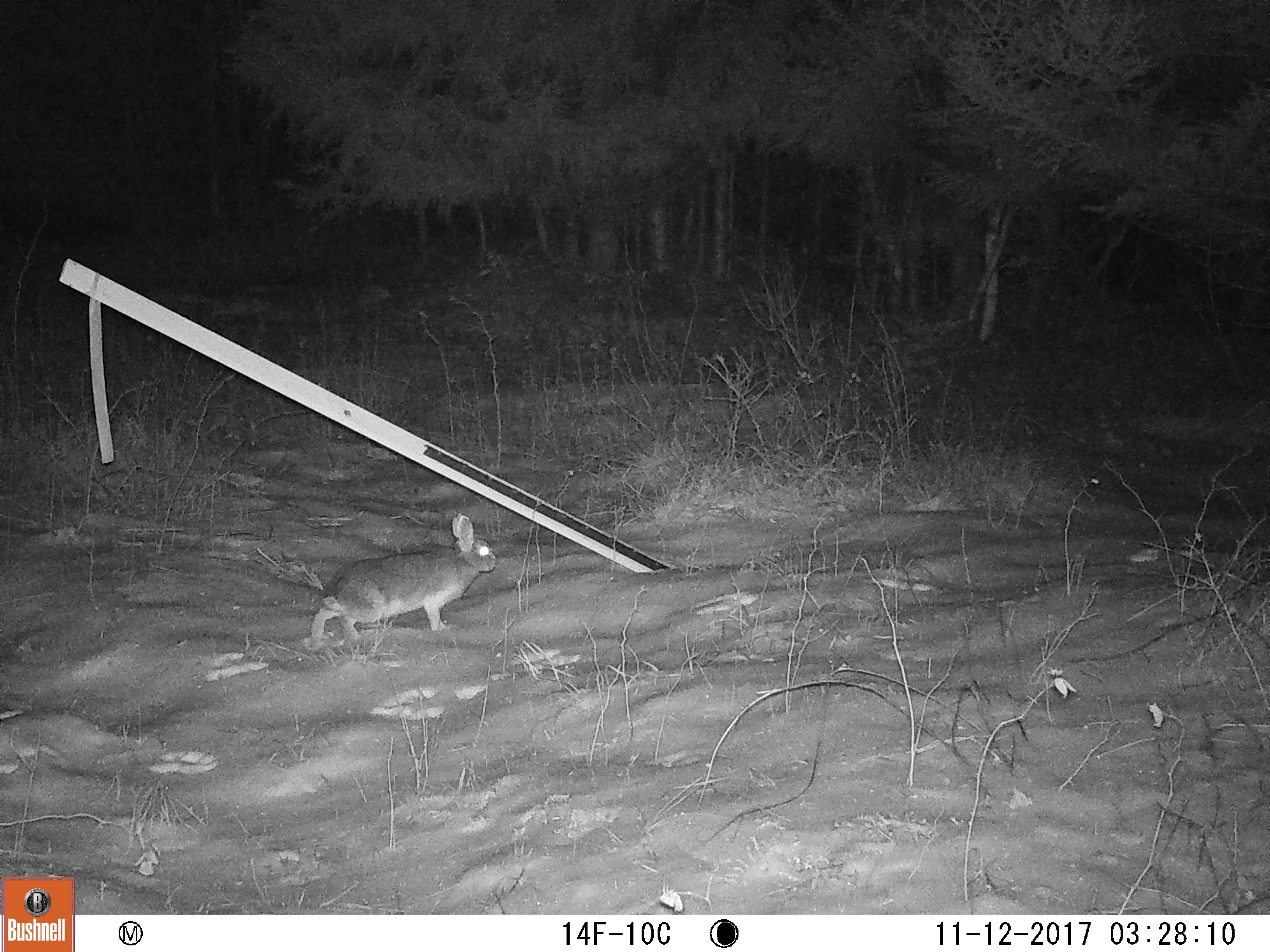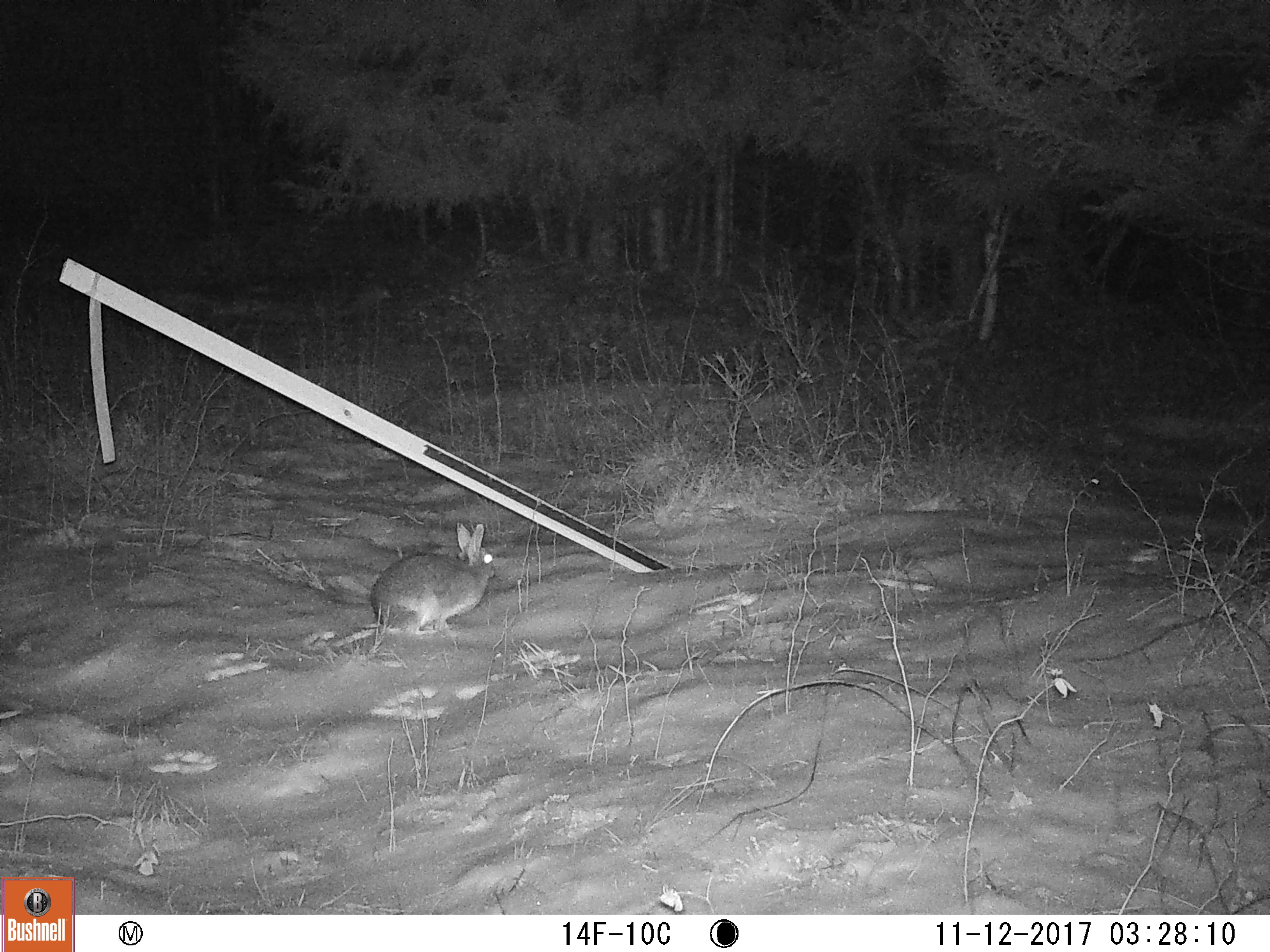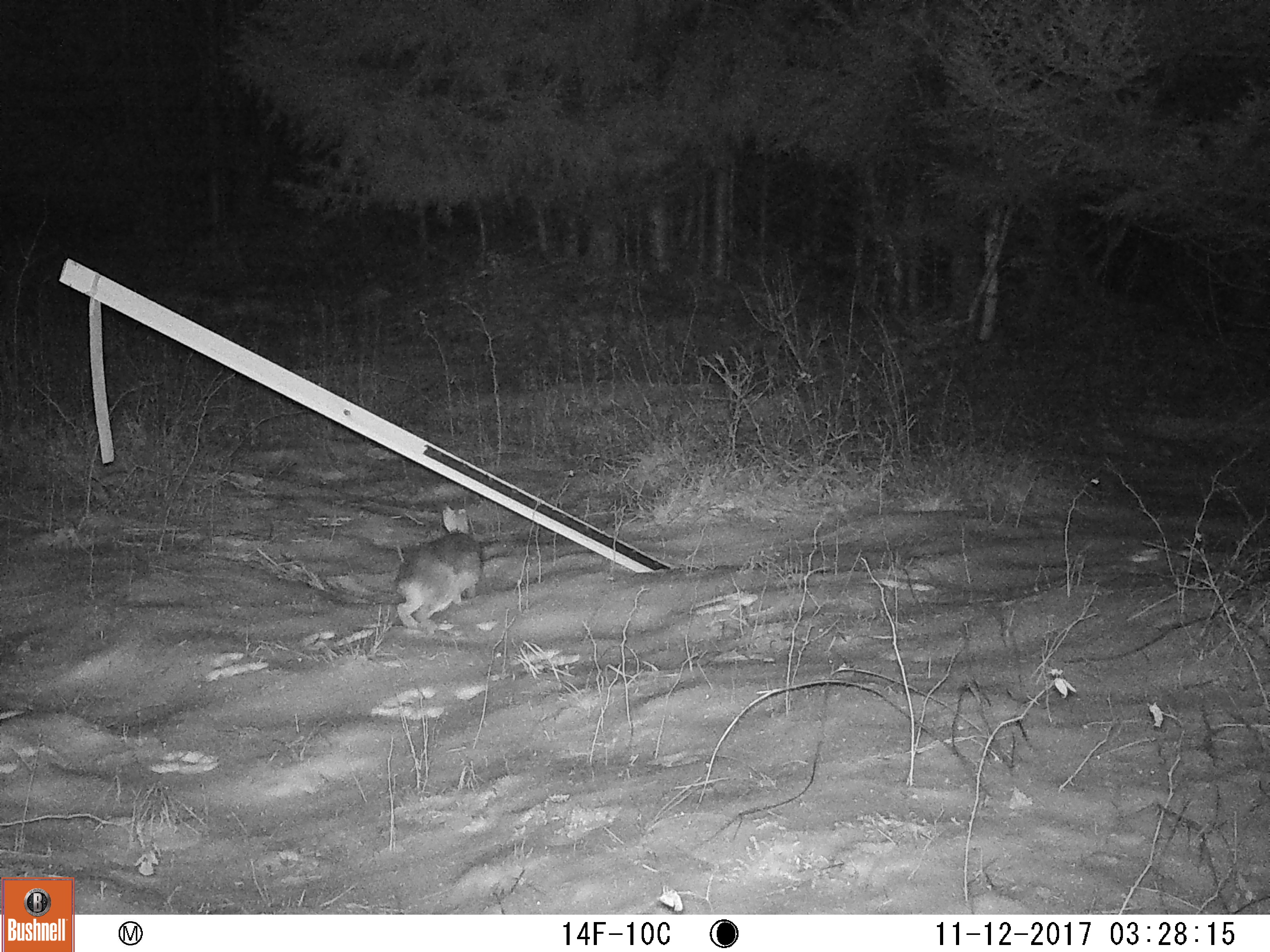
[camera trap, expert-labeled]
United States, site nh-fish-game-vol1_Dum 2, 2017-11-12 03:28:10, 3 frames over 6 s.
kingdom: Animalia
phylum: Chordata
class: Mammalia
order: Lagomorpha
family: Leporidae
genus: Lepus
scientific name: Lepus americanus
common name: snowshoe hare